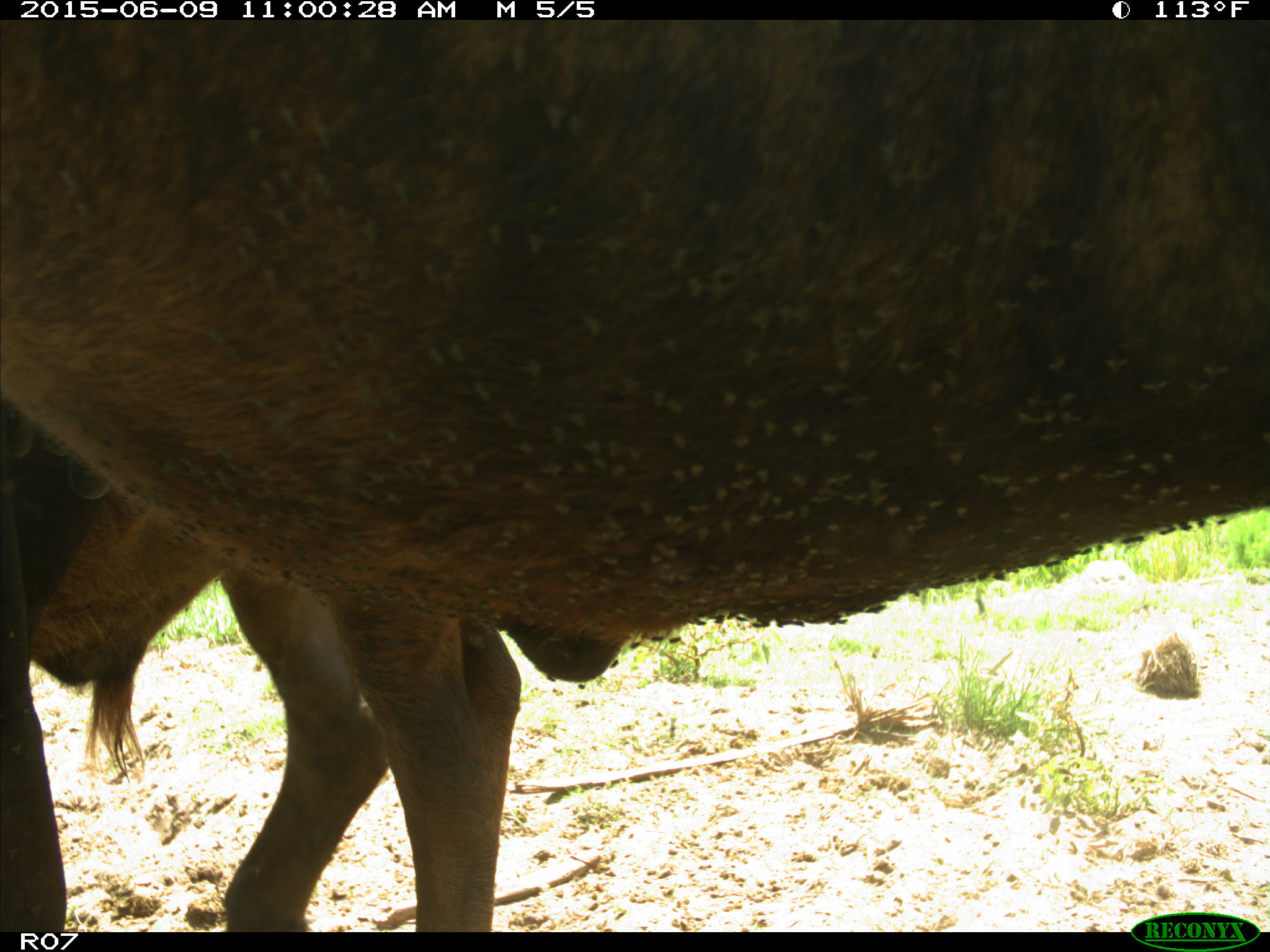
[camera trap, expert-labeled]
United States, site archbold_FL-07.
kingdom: Animalia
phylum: Chordata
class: Mammalia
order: Artiodactyla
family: Bovidae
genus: Bos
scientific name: Bos taurus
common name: domestic cow